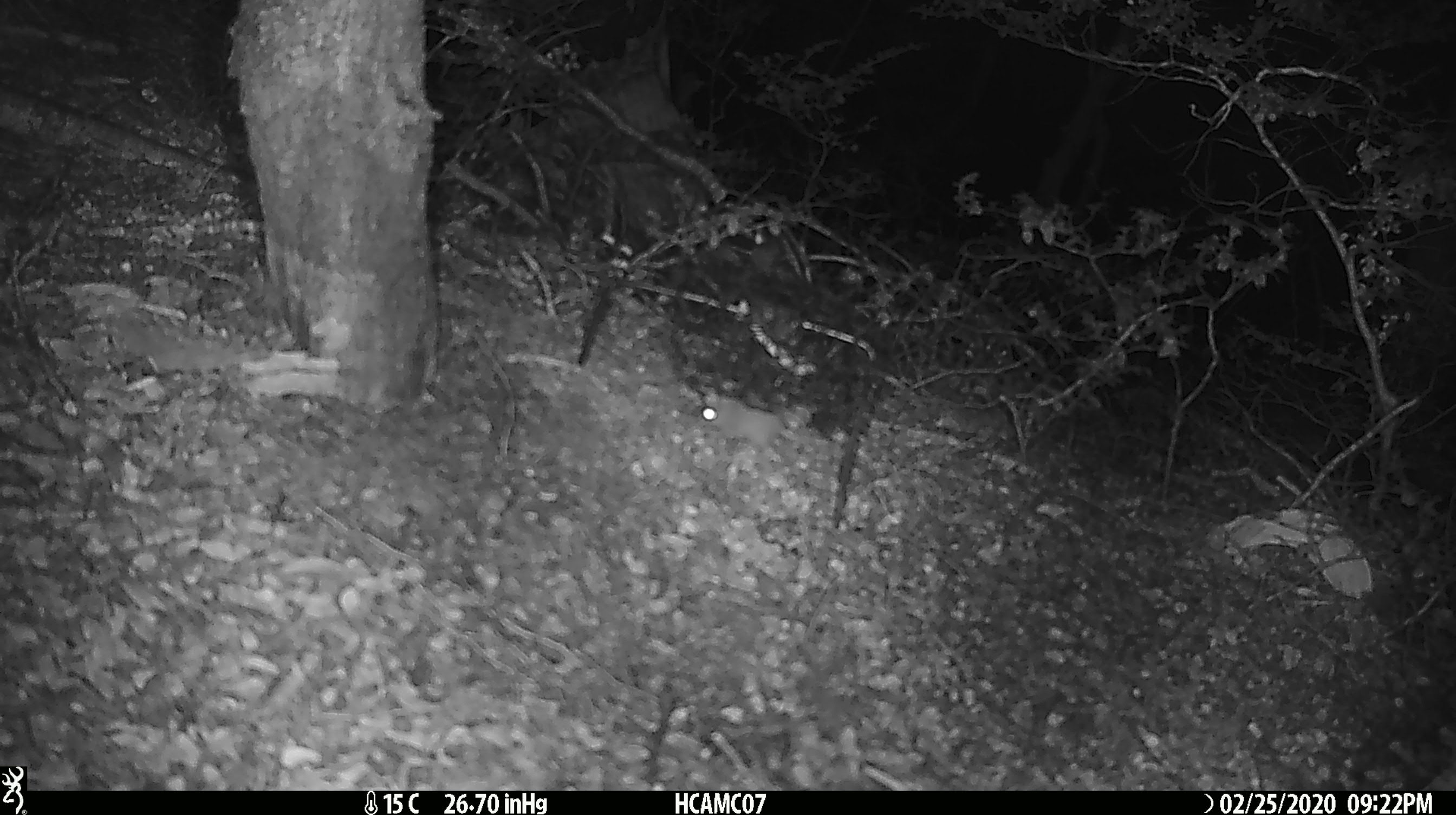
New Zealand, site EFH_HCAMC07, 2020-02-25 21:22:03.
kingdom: Animalia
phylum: Chordata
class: Mammalia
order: Rodentia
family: Muridae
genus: Mus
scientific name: Mus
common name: mouse